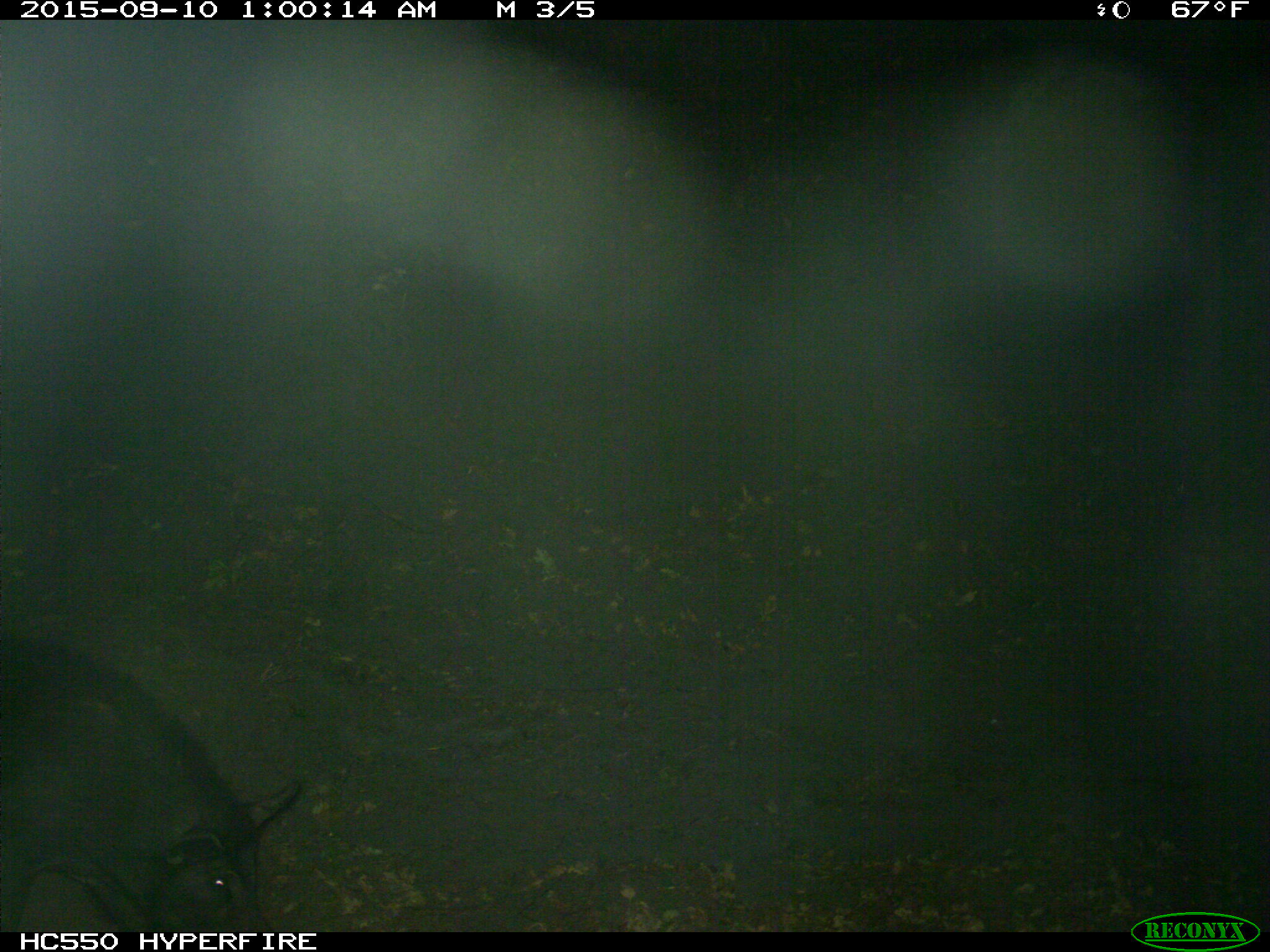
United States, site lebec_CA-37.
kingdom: Animalia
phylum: Chordata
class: Mammalia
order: Artiodactyla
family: Suidae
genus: Sus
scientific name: Sus scrofa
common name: wild boar